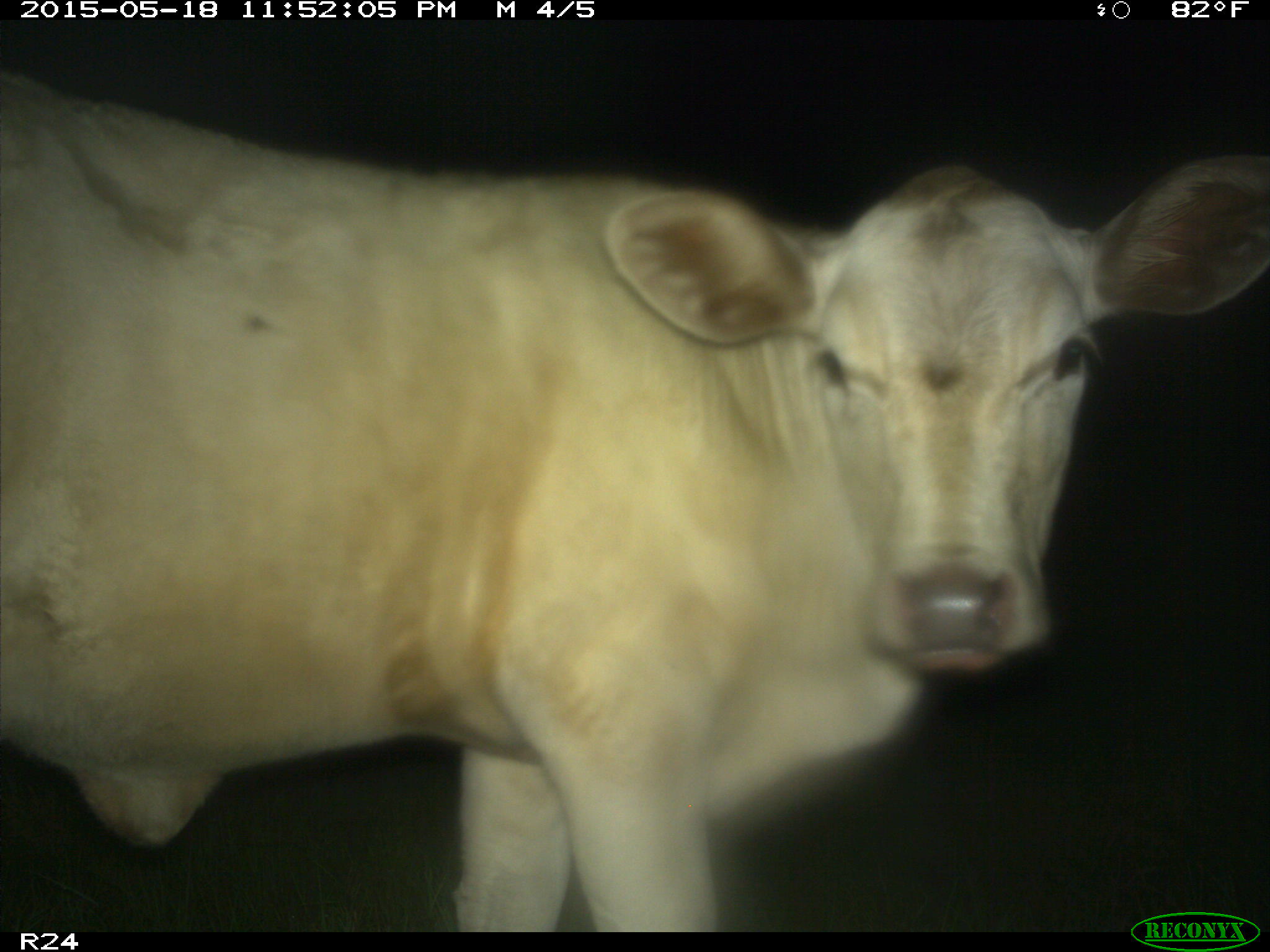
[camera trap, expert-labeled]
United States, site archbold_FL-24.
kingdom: Animalia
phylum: Chordata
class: Mammalia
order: Artiodactyla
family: Bovidae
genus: Bos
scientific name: Bos taurus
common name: domestic cow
Bos taurus (domestic cow).